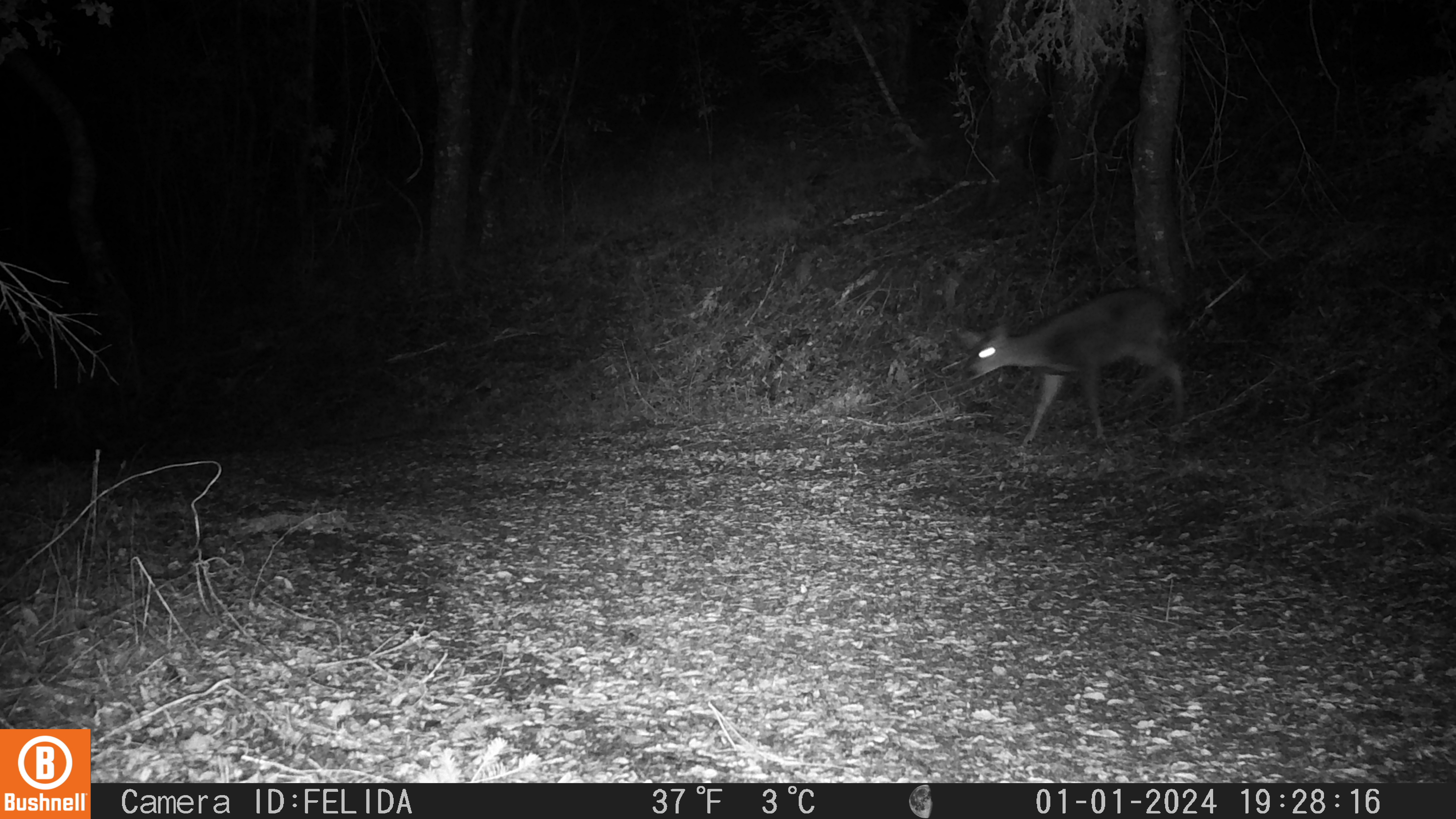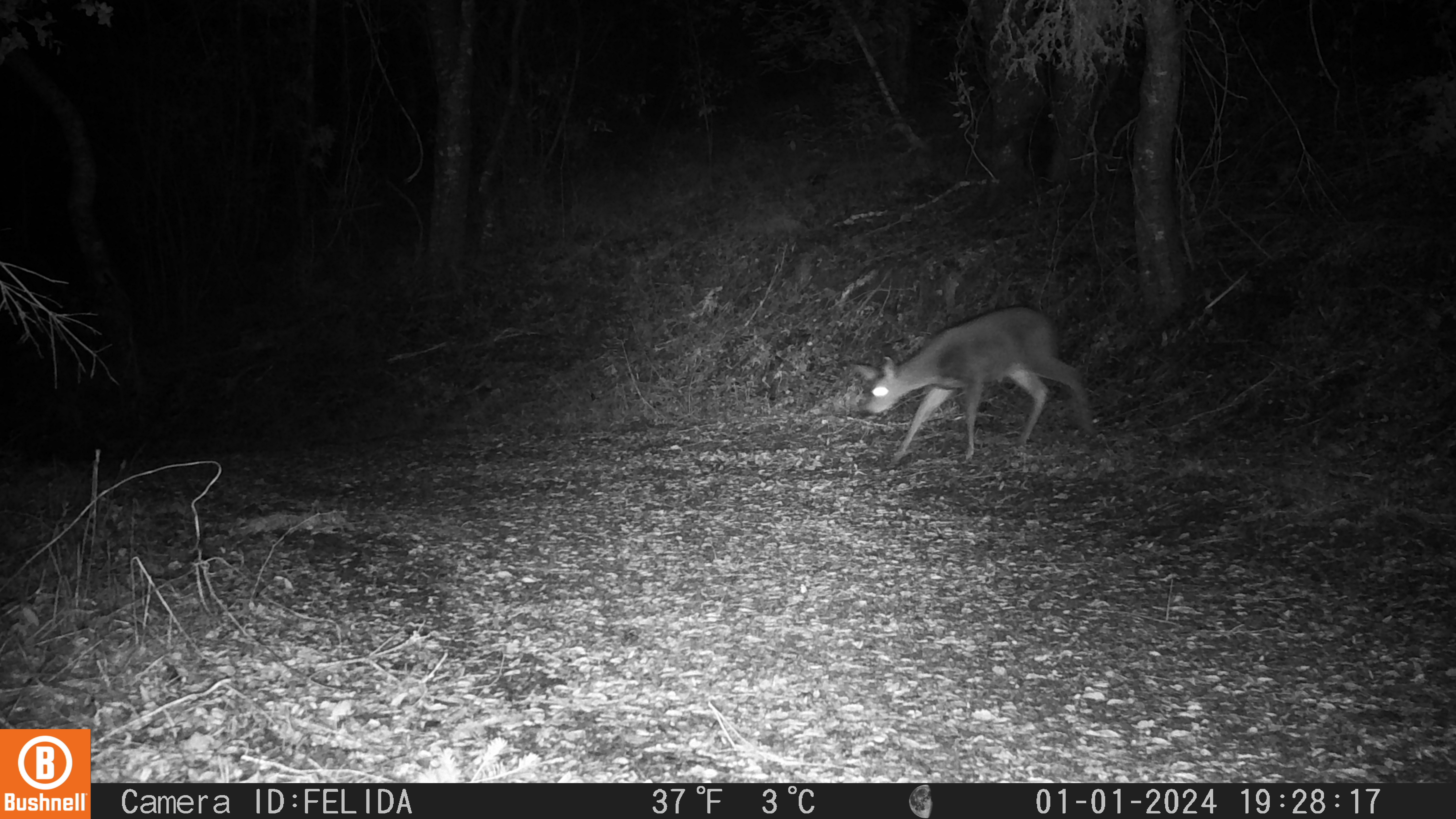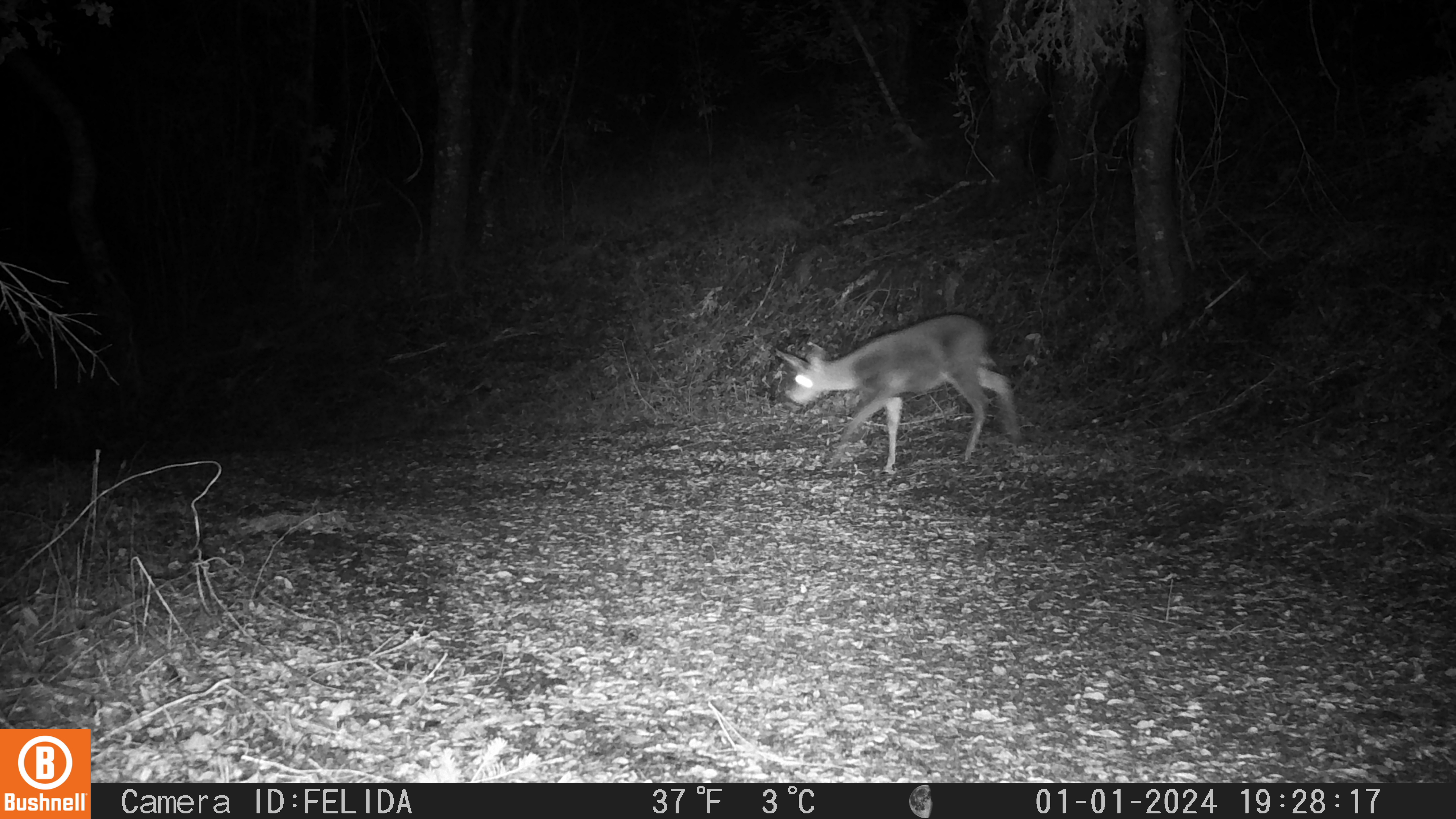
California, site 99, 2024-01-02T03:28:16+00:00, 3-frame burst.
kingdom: Animalia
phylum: Chordata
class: Mammalia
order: Artiodactyla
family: Cervidae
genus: Odocoileus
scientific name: Odocoileus hemionus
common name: mule deer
Mule deer (Odocoileus hemionus).